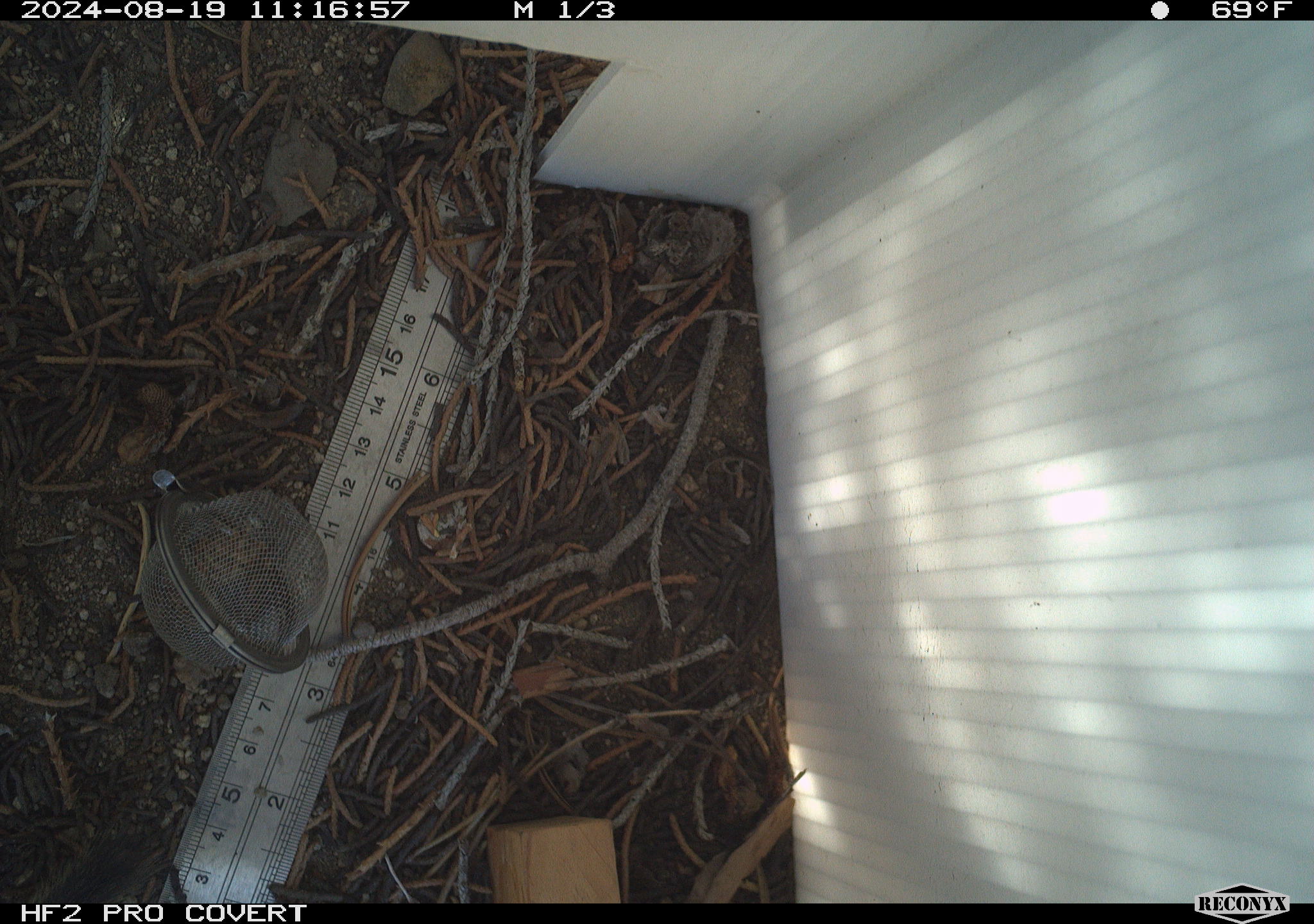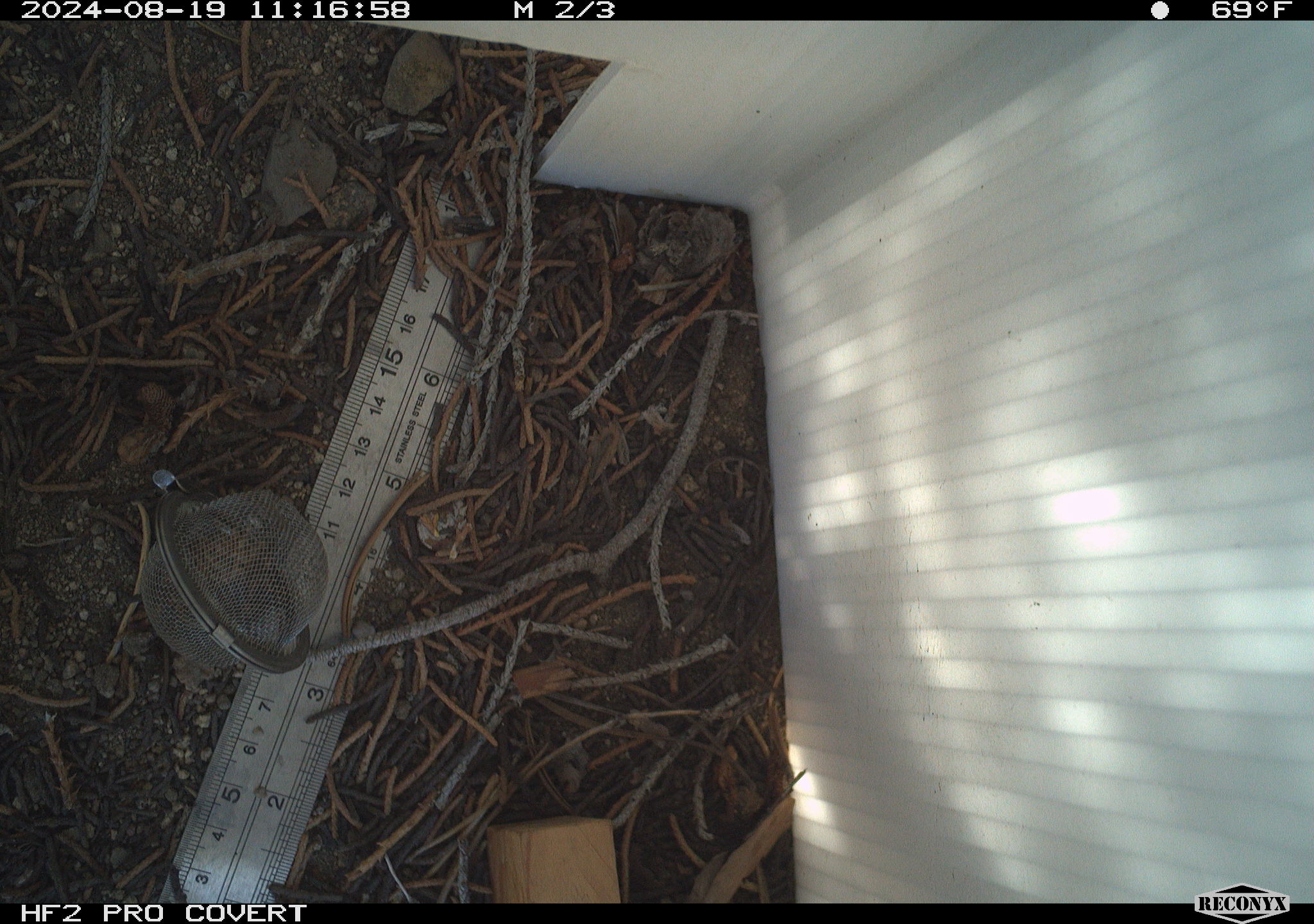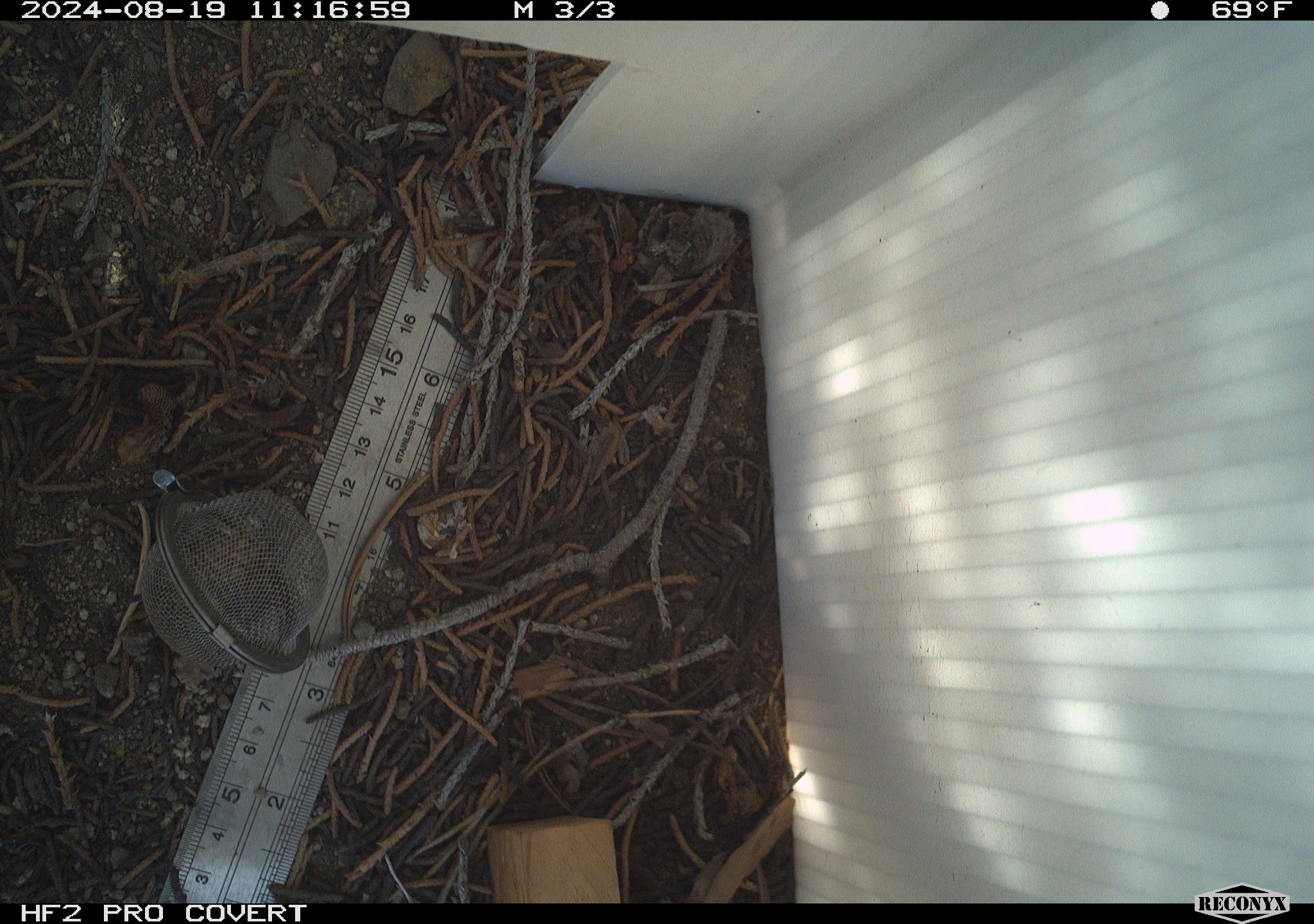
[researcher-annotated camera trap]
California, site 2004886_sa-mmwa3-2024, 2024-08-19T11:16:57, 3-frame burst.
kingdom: Animalia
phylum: Chordata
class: Reptilia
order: Squamata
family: Phrynosomatidae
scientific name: Phrynosomatidae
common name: phrynosomatid lizards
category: phrynosomatidae family